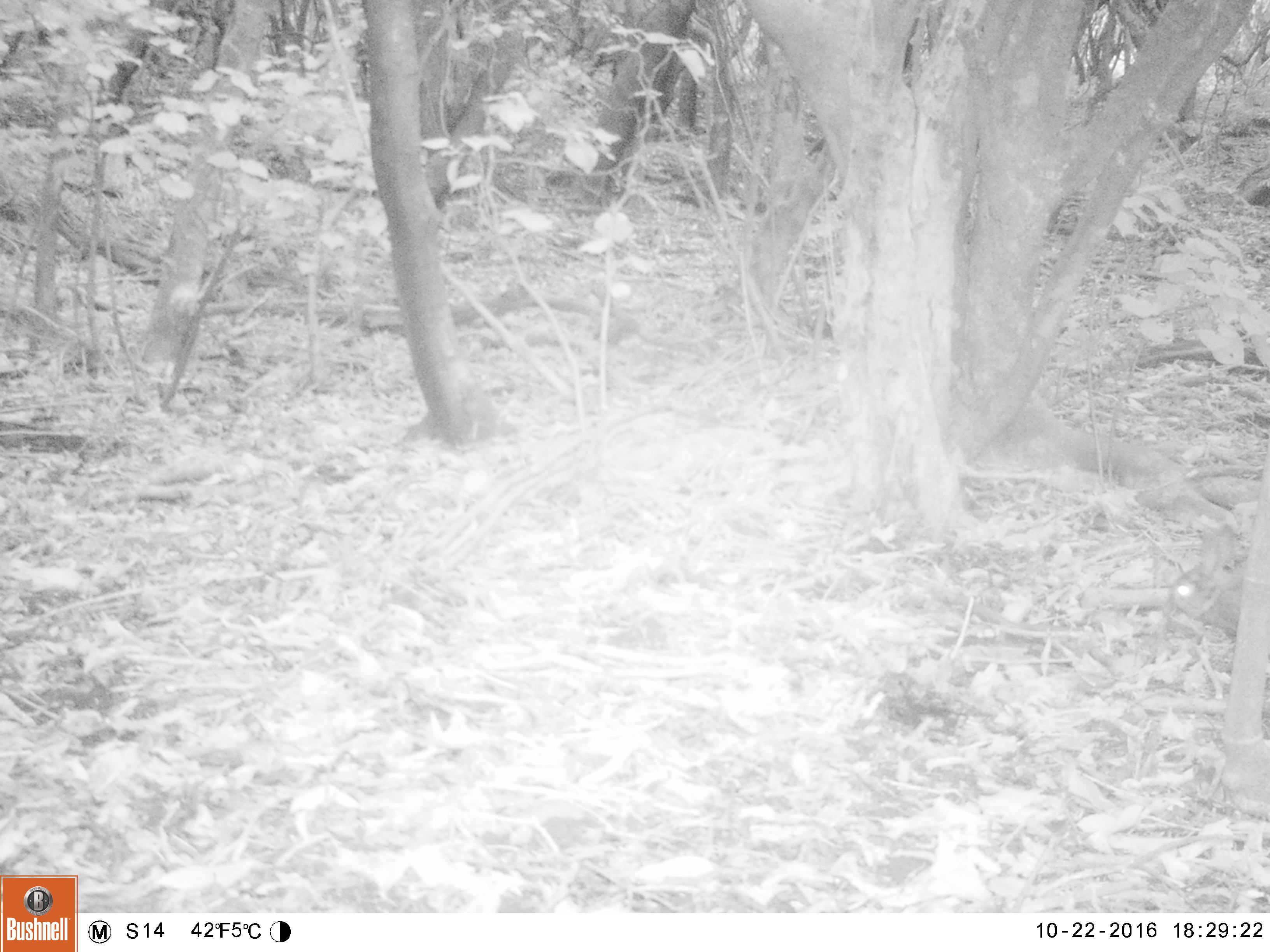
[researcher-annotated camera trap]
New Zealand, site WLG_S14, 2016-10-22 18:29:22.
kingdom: Animalia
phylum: Chordata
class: Mammalia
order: Lagomorpha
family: Leporidae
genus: Oryctolagus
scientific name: Oryctolagus cuniculus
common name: european rabbit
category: rabbit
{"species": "rabbit (european rabbit) (Oryctolagus cuniculus)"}